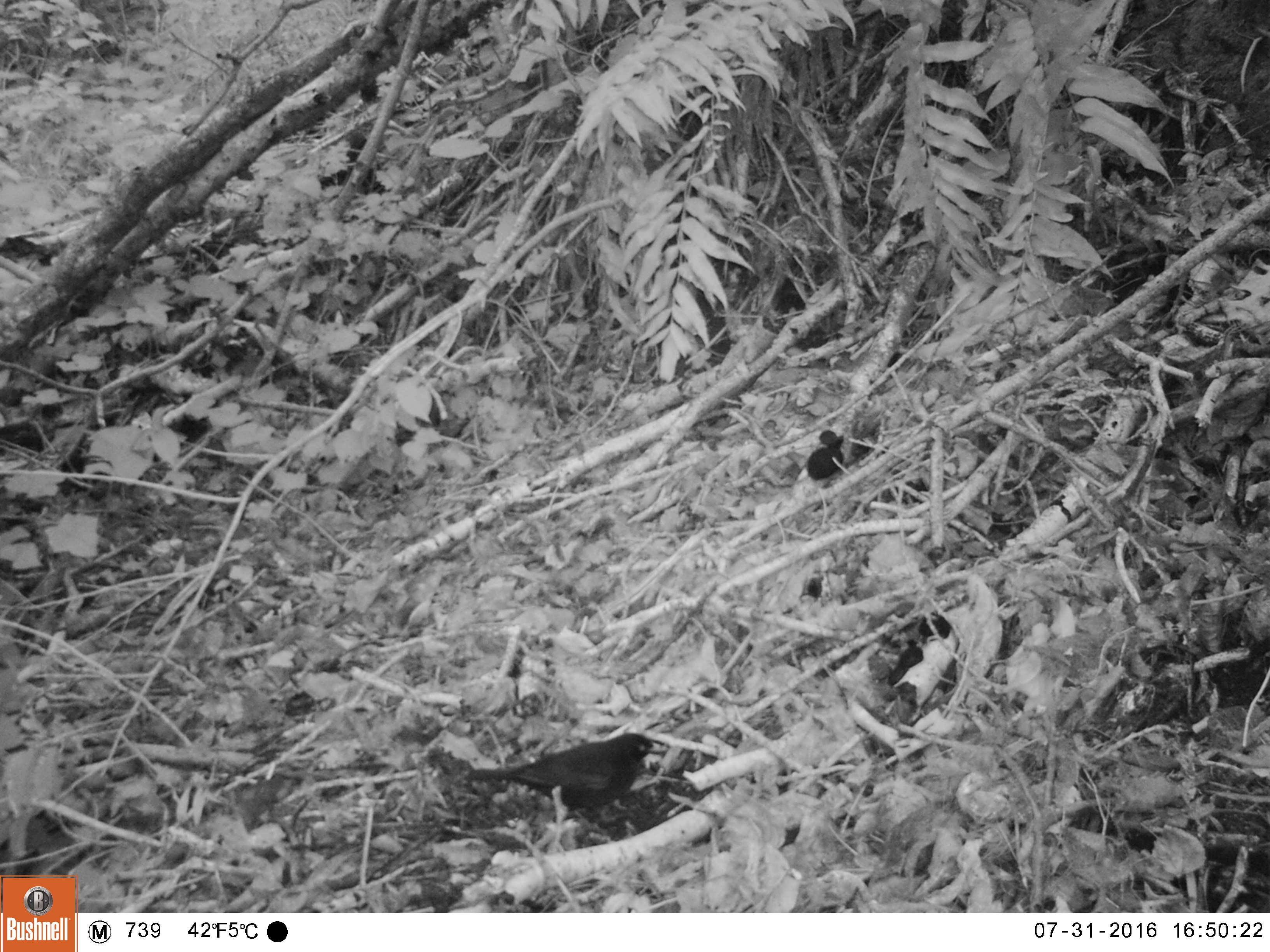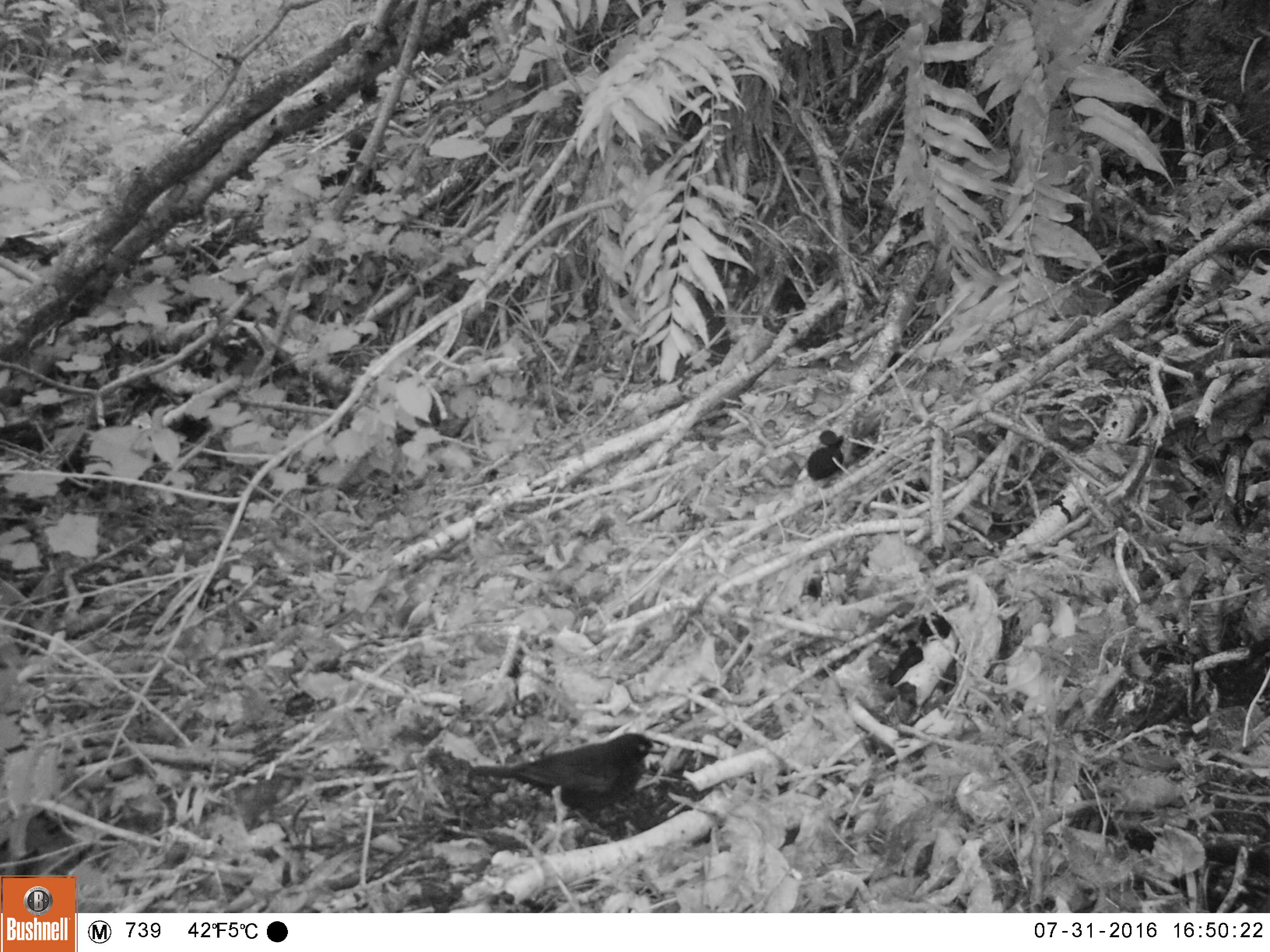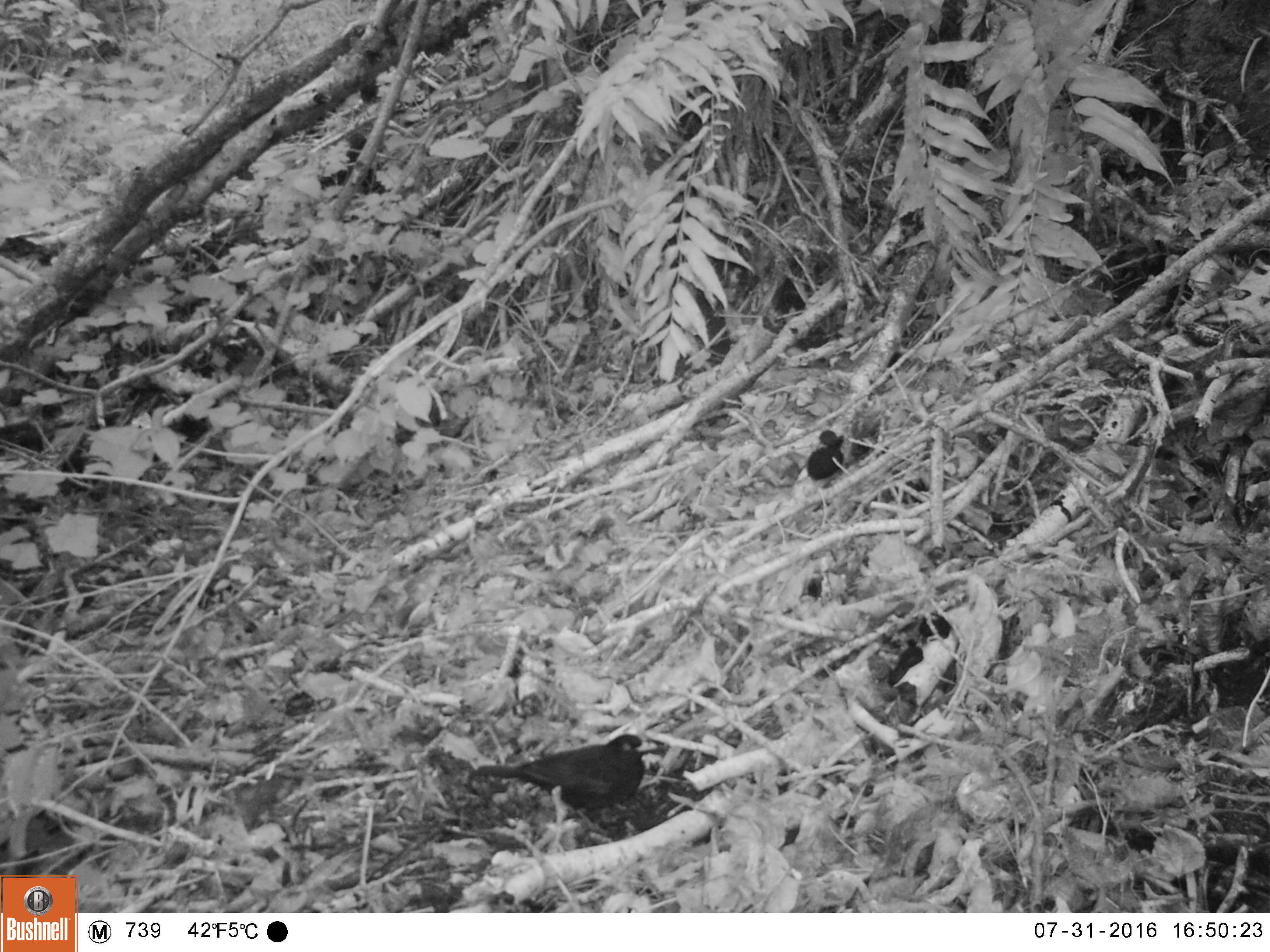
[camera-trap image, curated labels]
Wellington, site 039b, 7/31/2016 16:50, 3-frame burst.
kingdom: Animalia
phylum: Chordata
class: Aves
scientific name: Aves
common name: bird